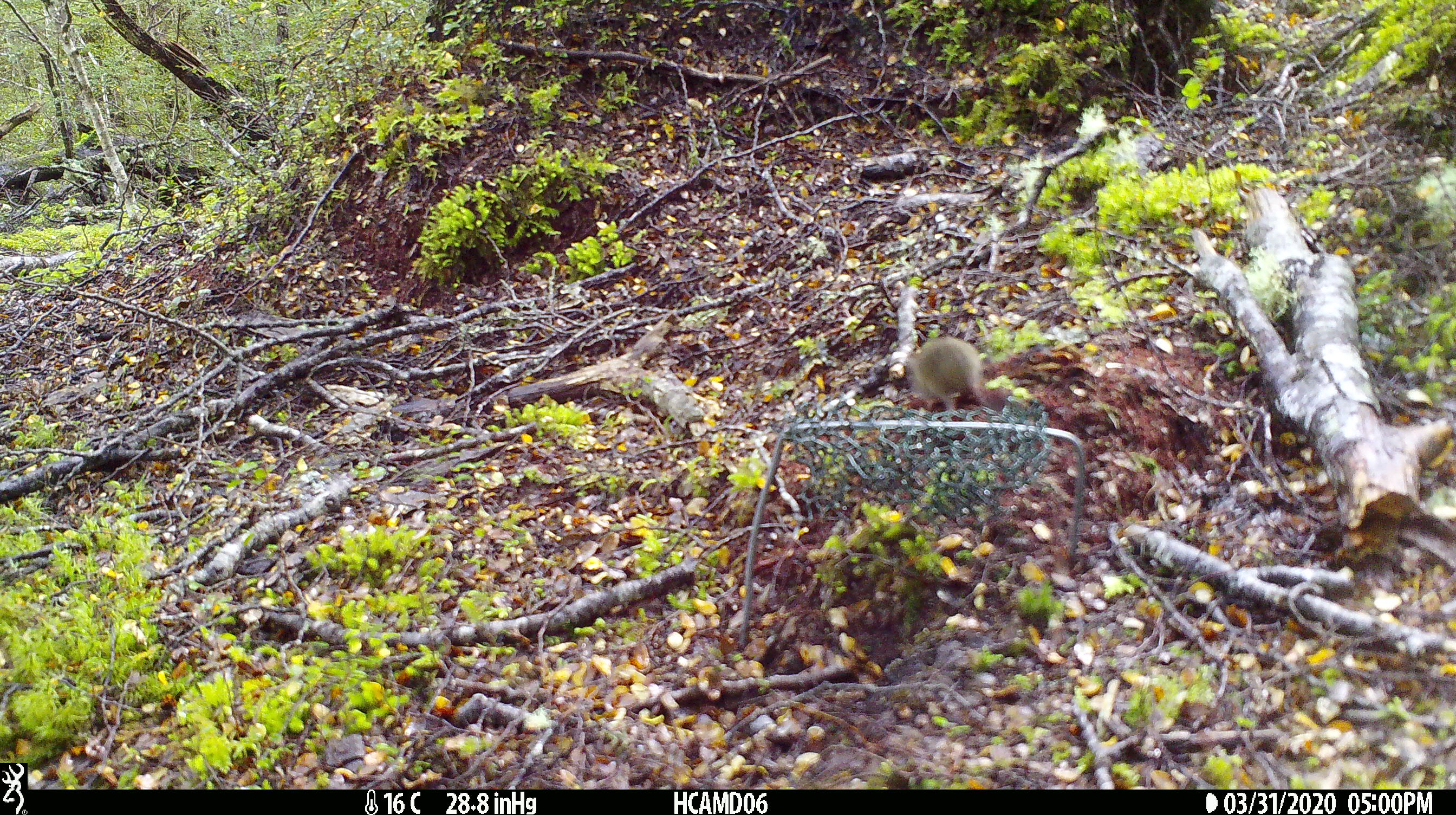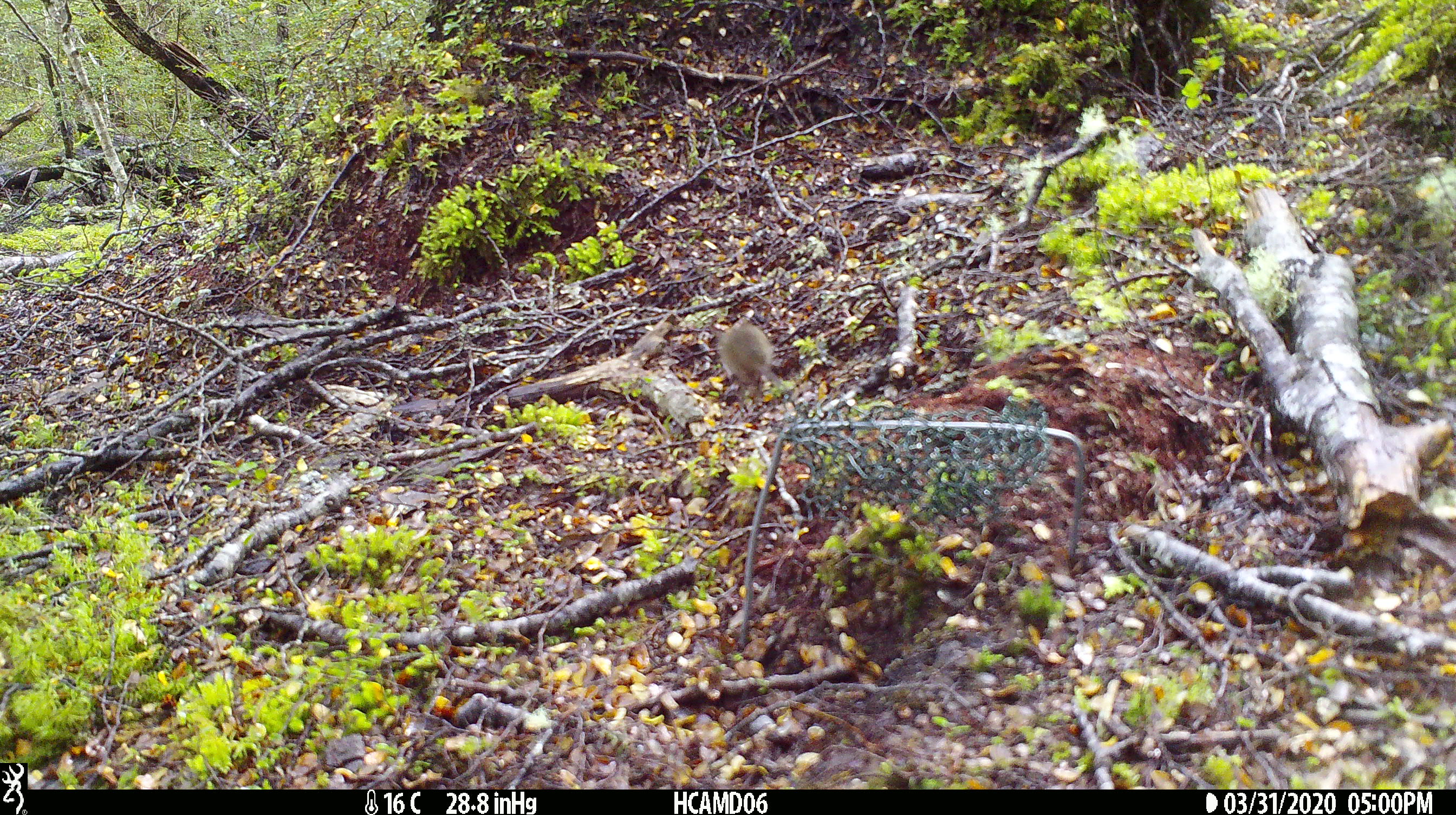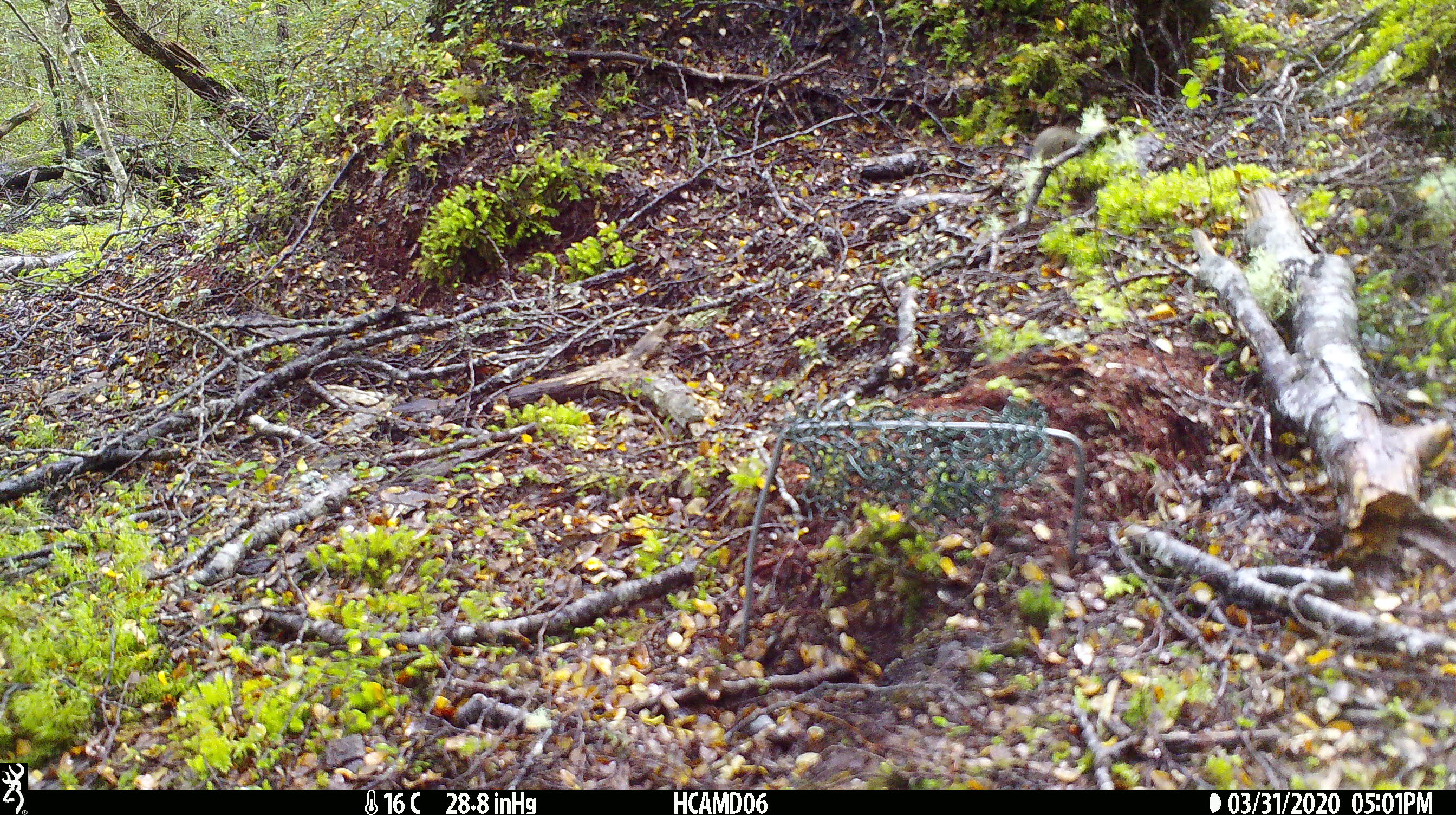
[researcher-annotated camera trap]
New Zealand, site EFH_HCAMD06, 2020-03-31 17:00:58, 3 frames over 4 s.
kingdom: Animalia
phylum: Chordata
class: Mammalia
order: Rodentia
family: Muridae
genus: Mus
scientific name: Mus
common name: mouse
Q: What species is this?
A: Mouse (Mus).